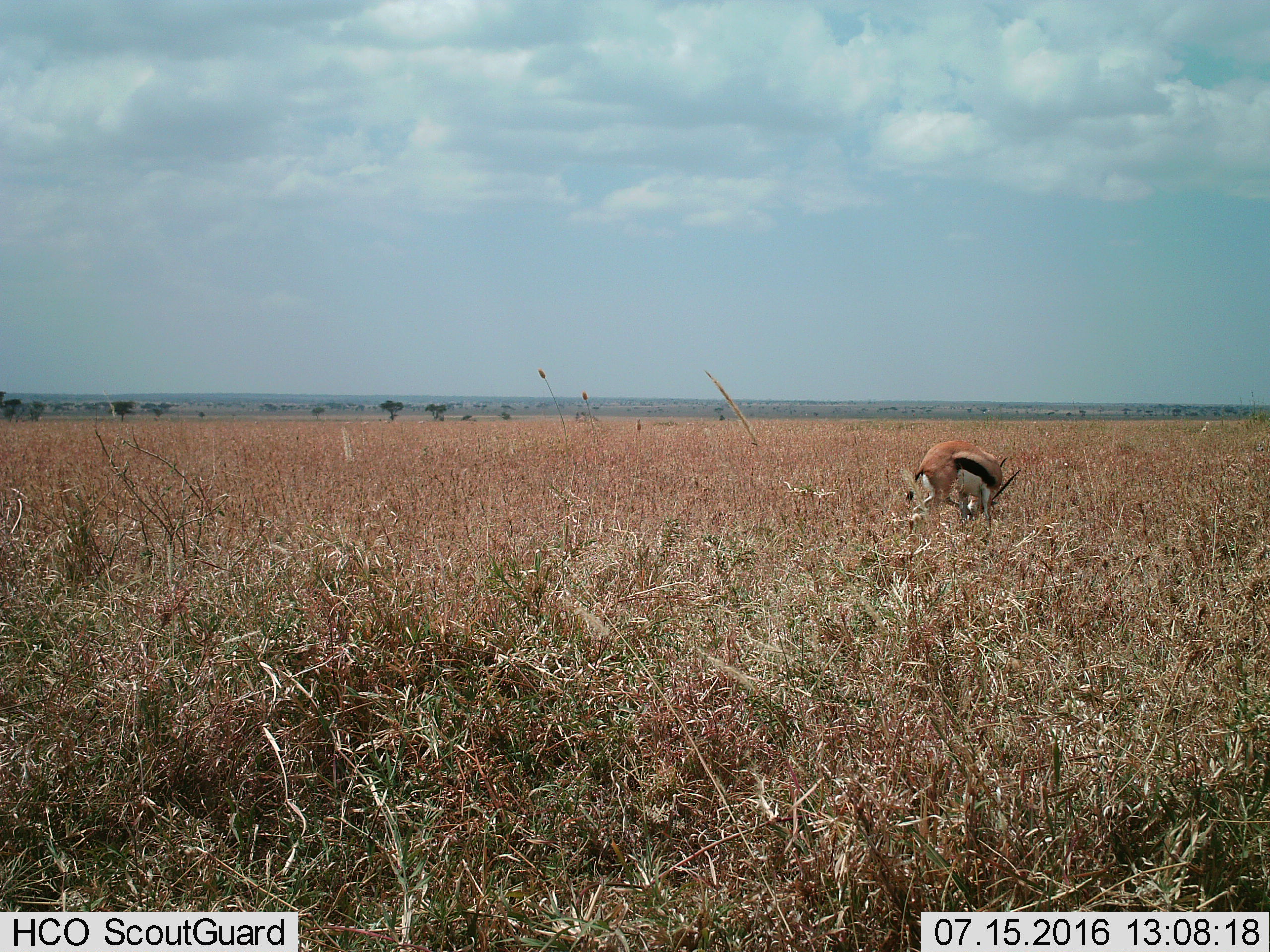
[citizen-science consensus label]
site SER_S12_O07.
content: unidentified animal